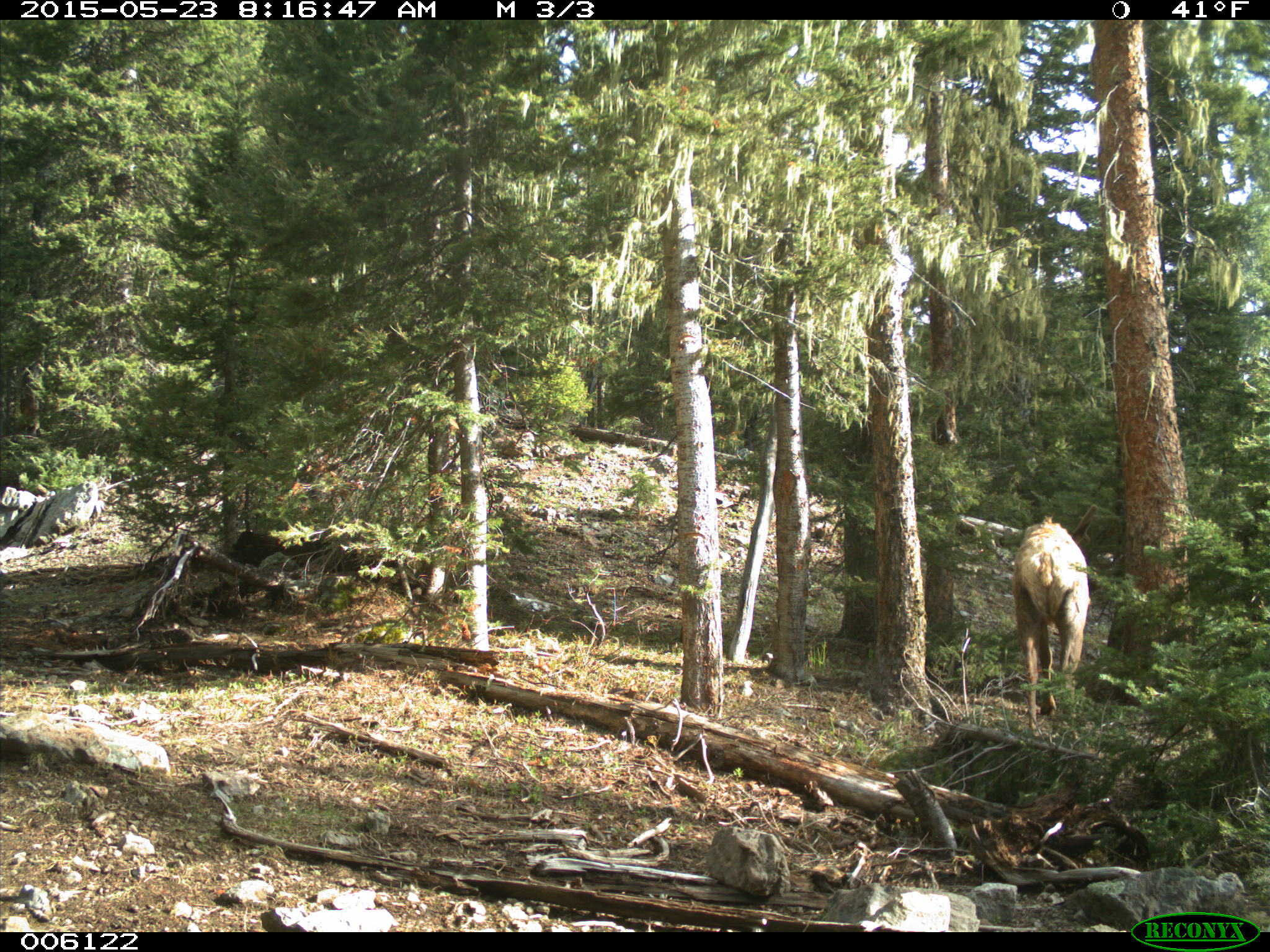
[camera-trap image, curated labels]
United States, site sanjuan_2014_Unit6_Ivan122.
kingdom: Animalia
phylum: Chordata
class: Mammalia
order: Artiodactyla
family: Cervidae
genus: Cervus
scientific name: Cervus elaphus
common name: red deer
Cervus elaphus (red deer).